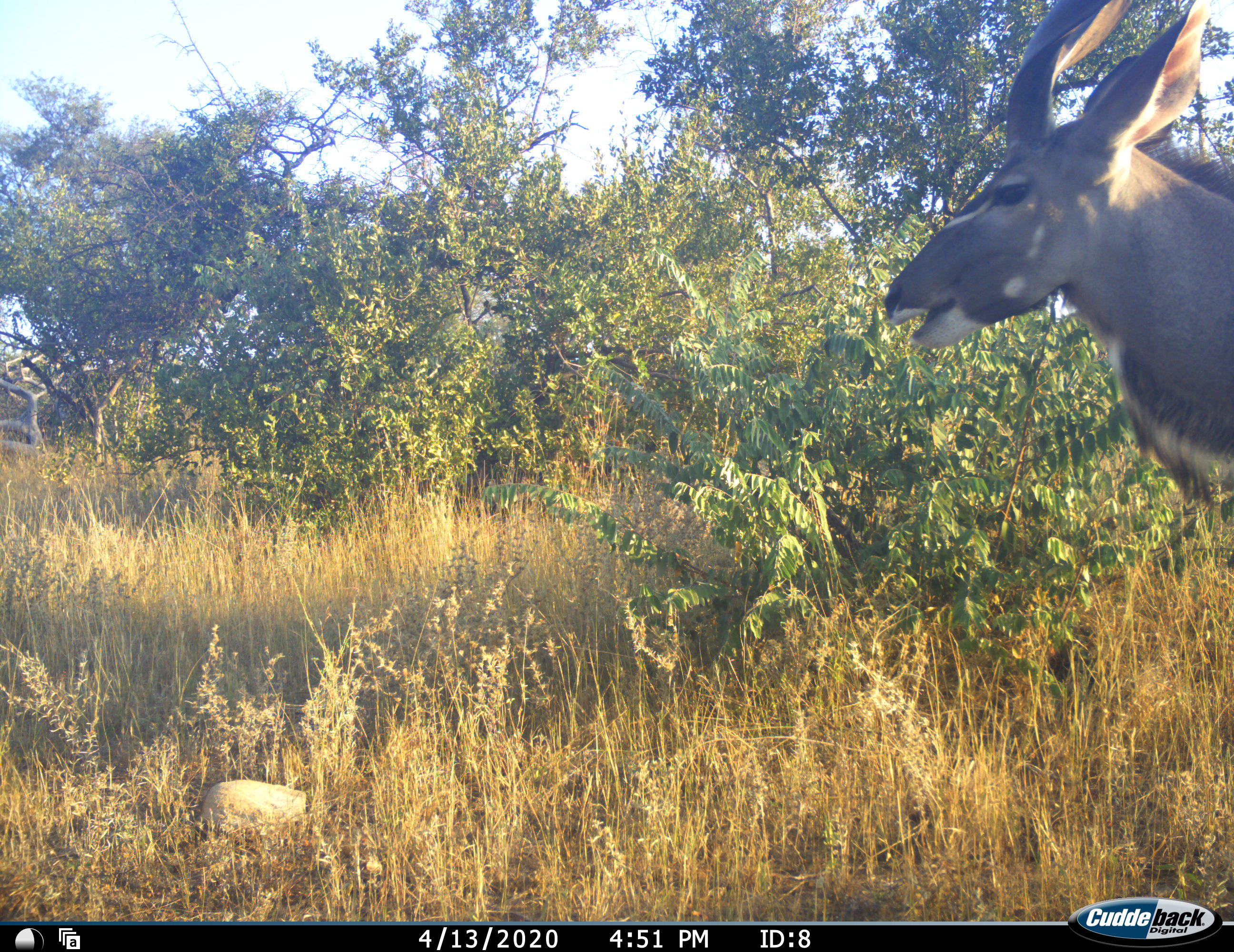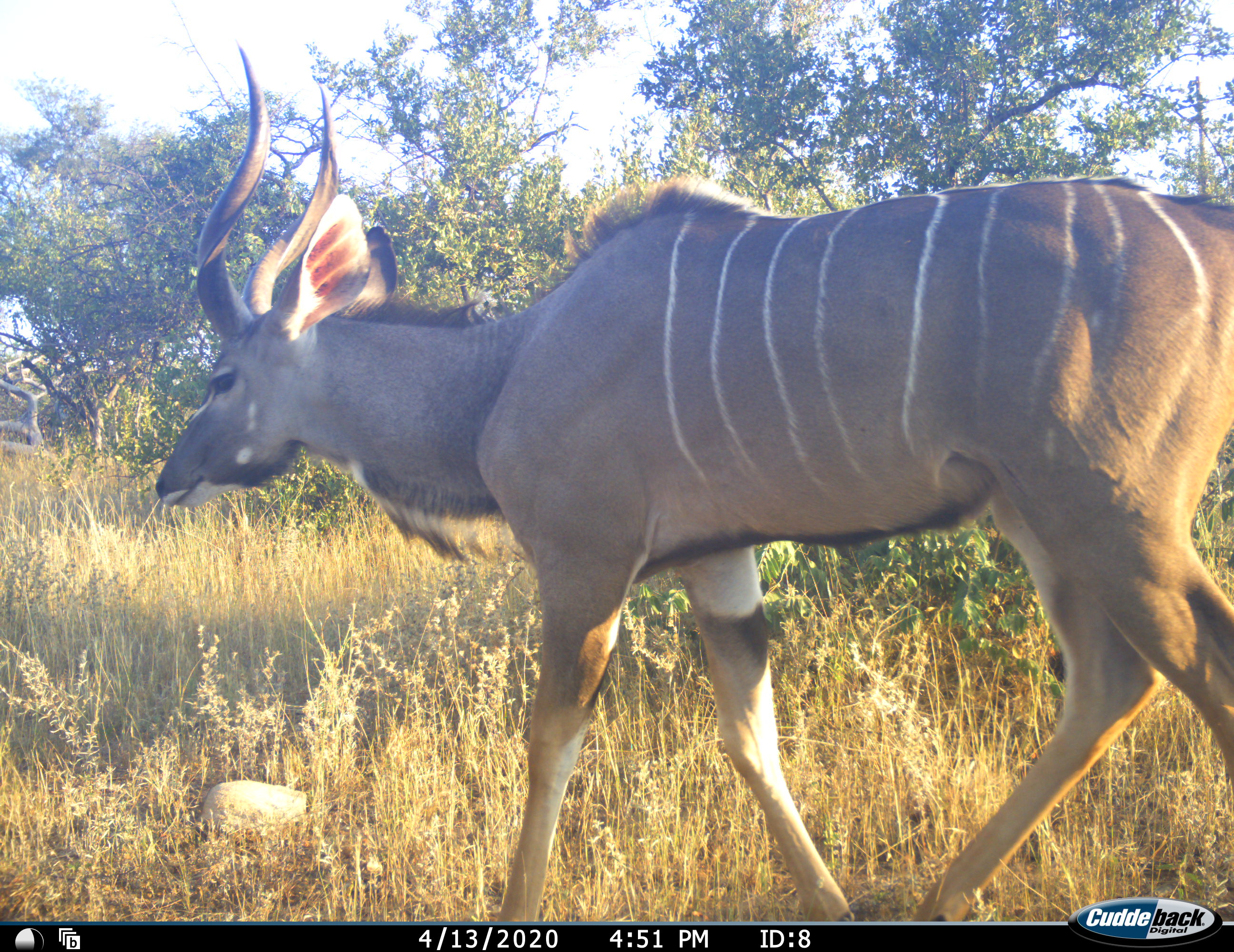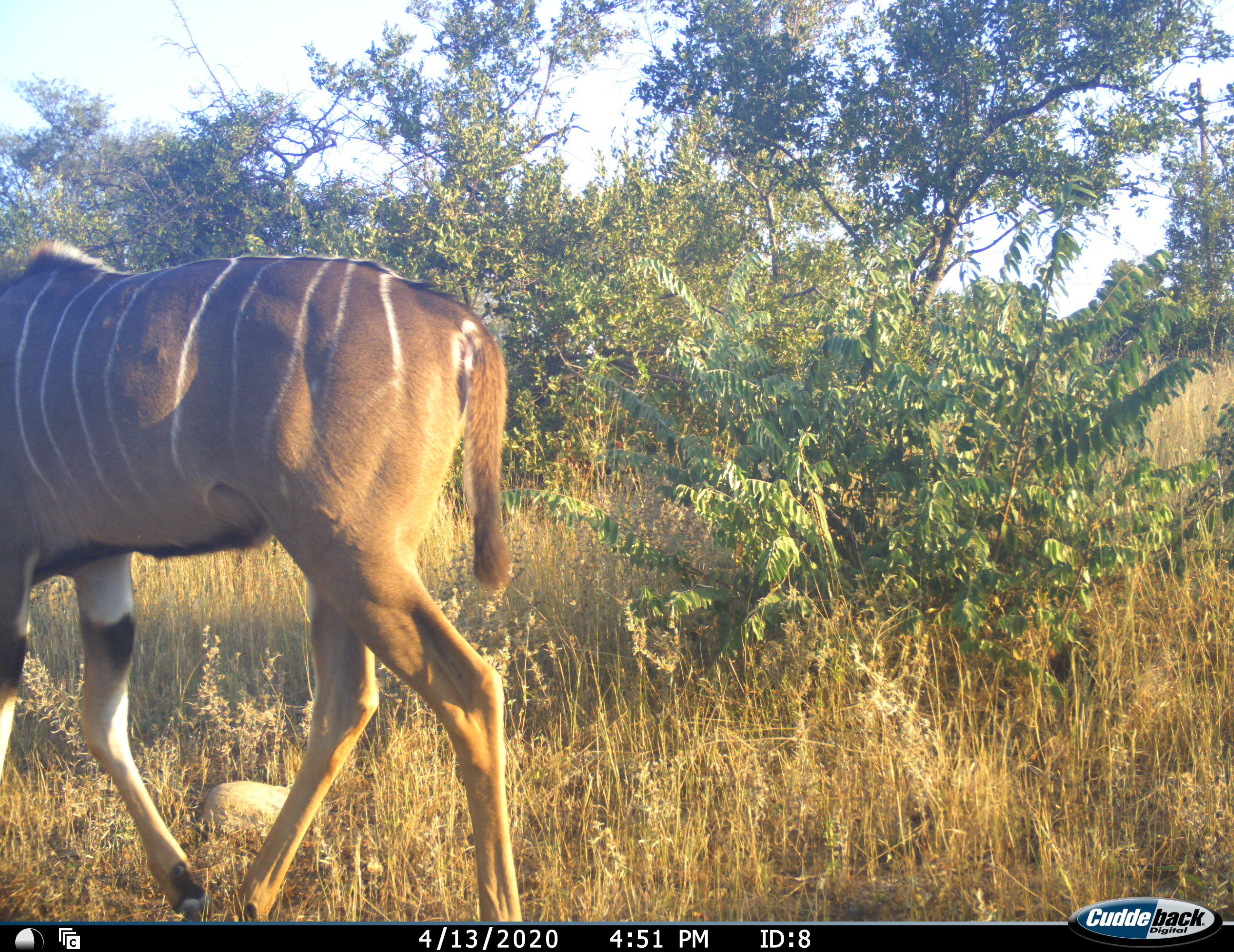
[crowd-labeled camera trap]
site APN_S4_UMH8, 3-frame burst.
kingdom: Animalia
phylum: Chordata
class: Mammalia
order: Artiodactyla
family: Bovidae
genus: Tragelaphus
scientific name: Tragelaphus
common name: kudu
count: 1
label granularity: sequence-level